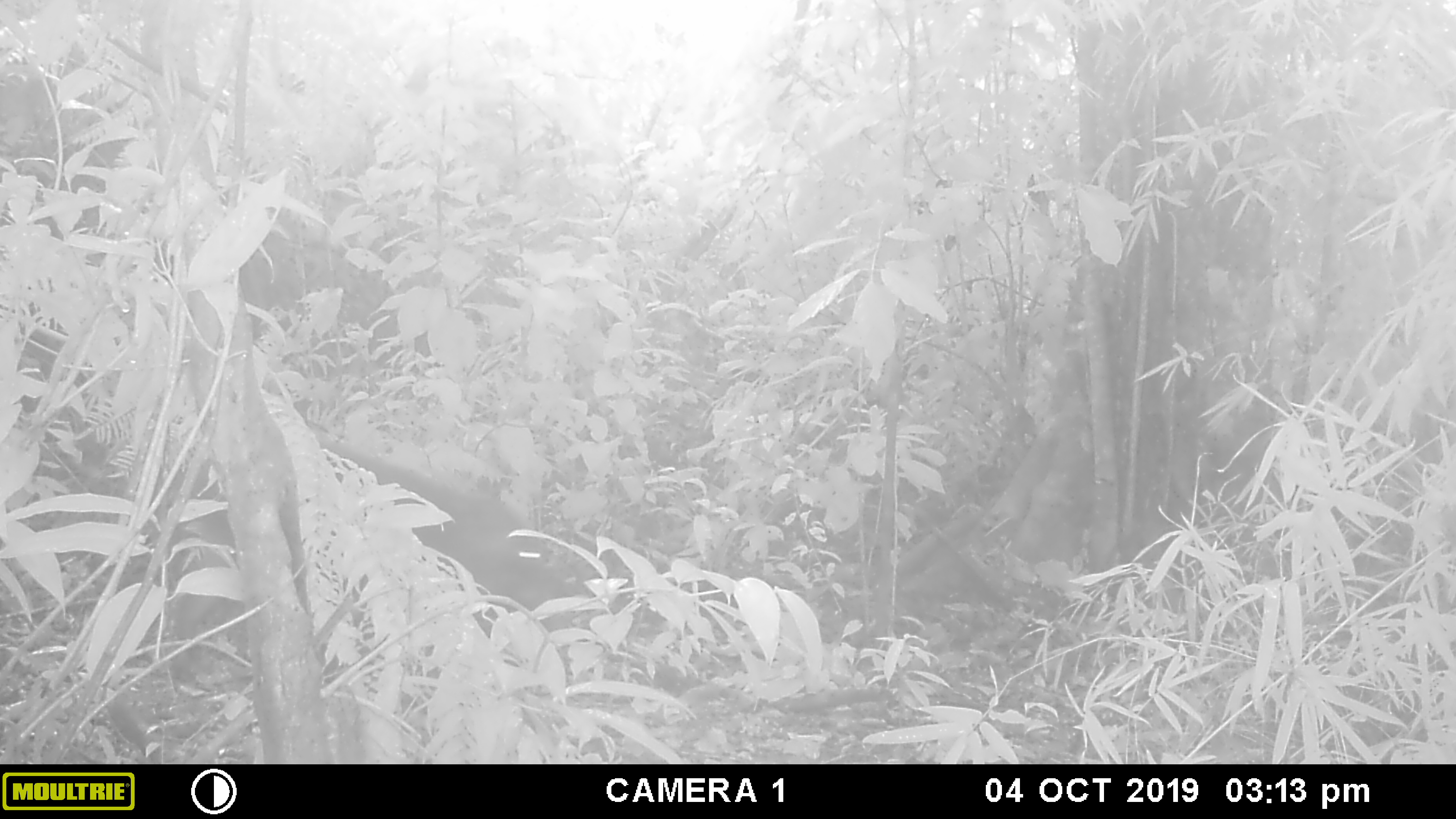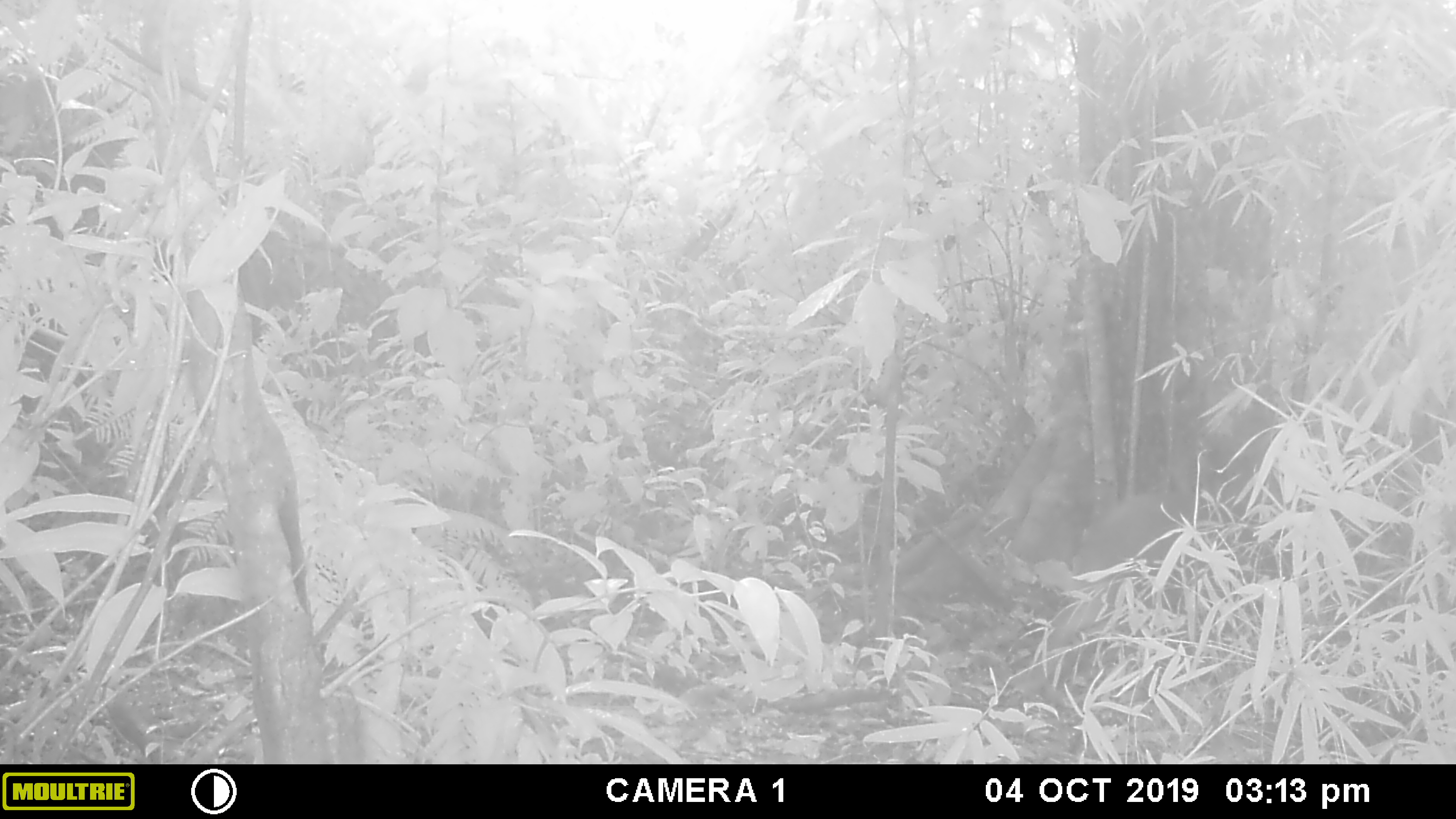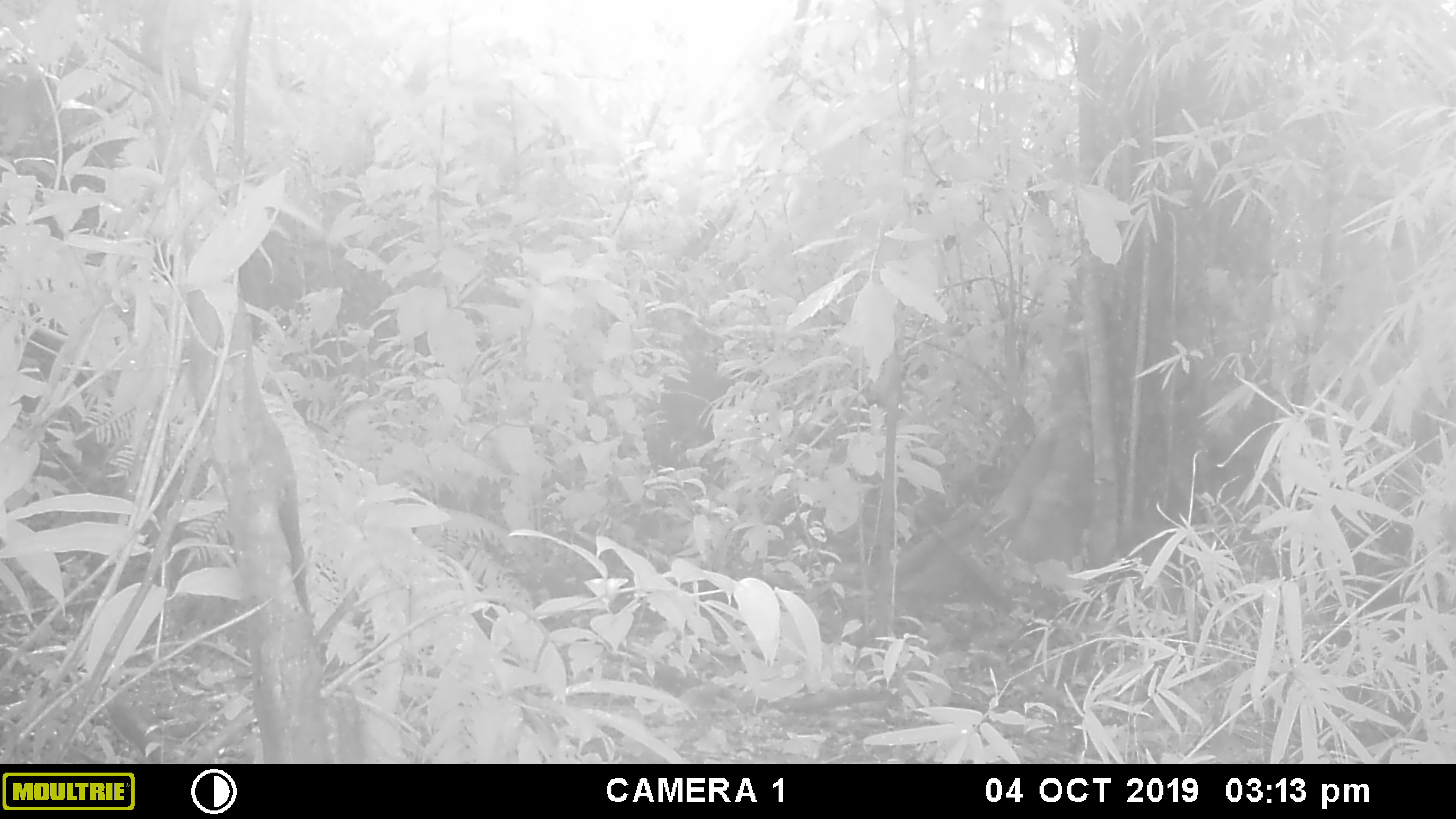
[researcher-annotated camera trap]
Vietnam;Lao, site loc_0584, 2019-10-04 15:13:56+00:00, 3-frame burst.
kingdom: Animalia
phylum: Chordata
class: Mammalia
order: Artiodactyla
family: Suidae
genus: Sus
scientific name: Sus scrofa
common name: eurasian wild pig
Eurasian wild pig (Sus scrofa). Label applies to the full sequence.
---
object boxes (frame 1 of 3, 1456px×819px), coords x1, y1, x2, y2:
eurasian wild pig: 20, 318, 578, 678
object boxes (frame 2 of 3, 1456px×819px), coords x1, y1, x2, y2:
eurasian wild pig: 1072, 498, 1191, 573